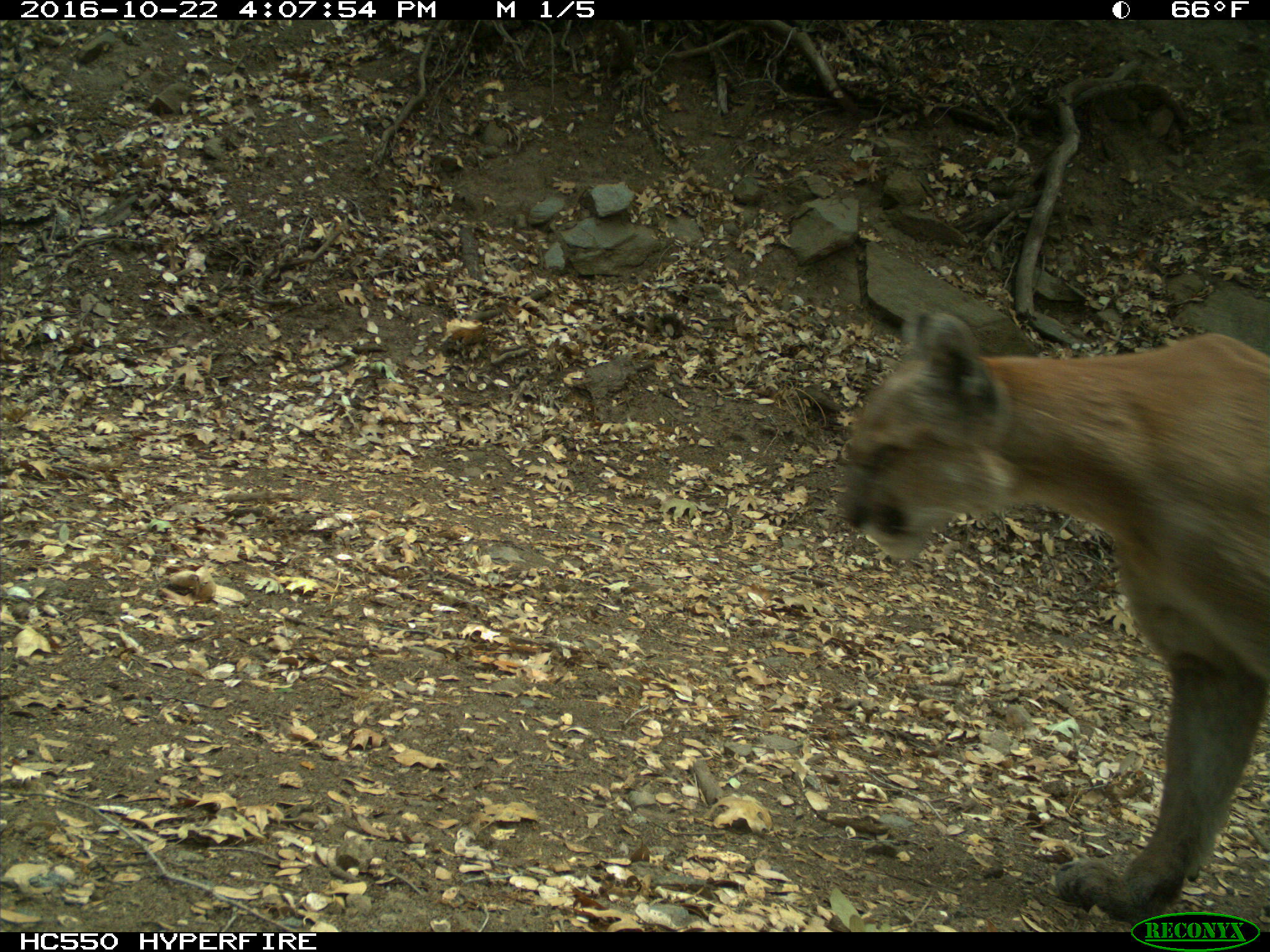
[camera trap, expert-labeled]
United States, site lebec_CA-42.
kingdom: Animalia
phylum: Chordata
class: Mammalia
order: Carnivora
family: Felidae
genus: Puma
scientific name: Puma concolor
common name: mountain lion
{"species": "Puma concolor (mountain lion)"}